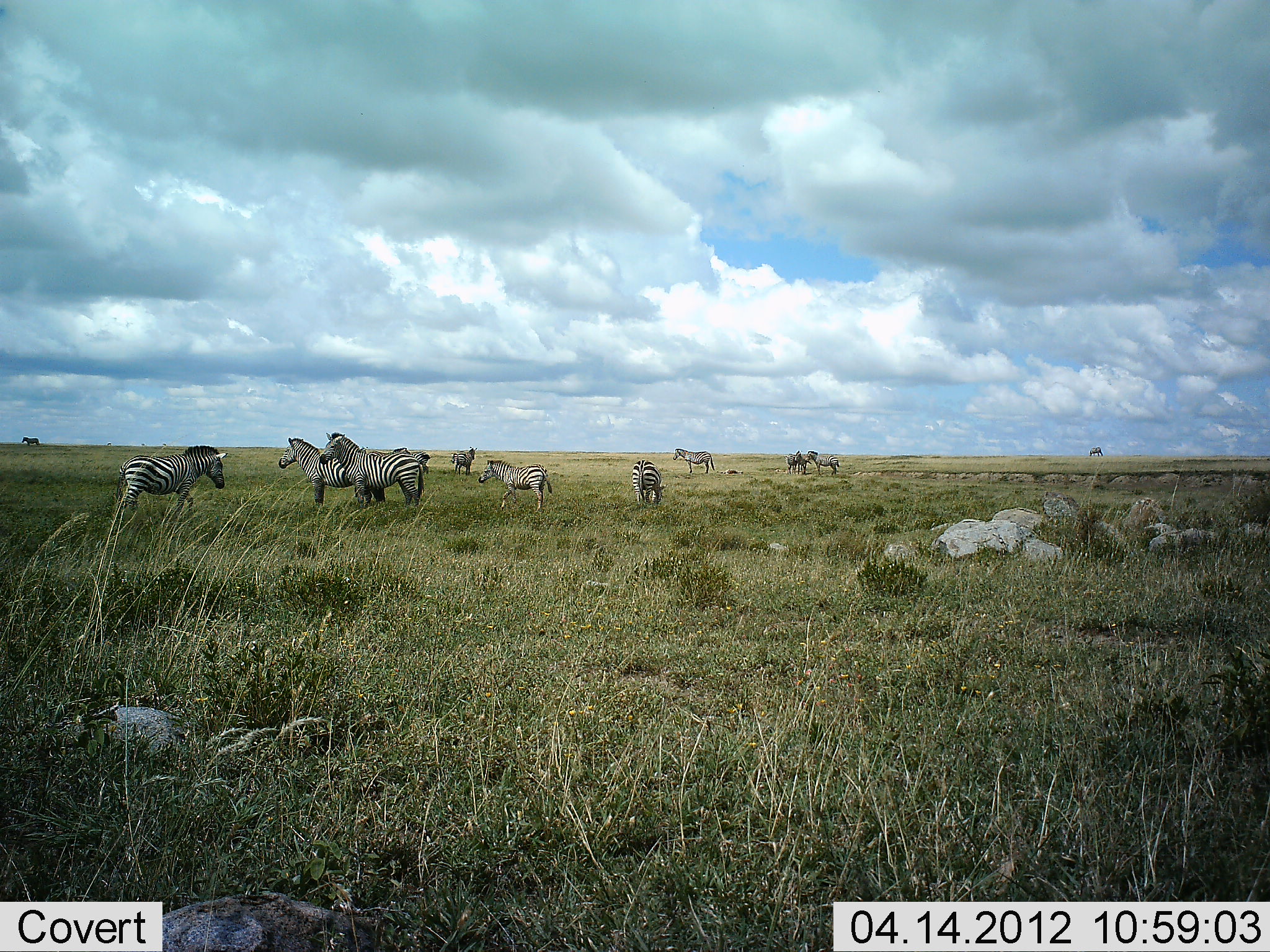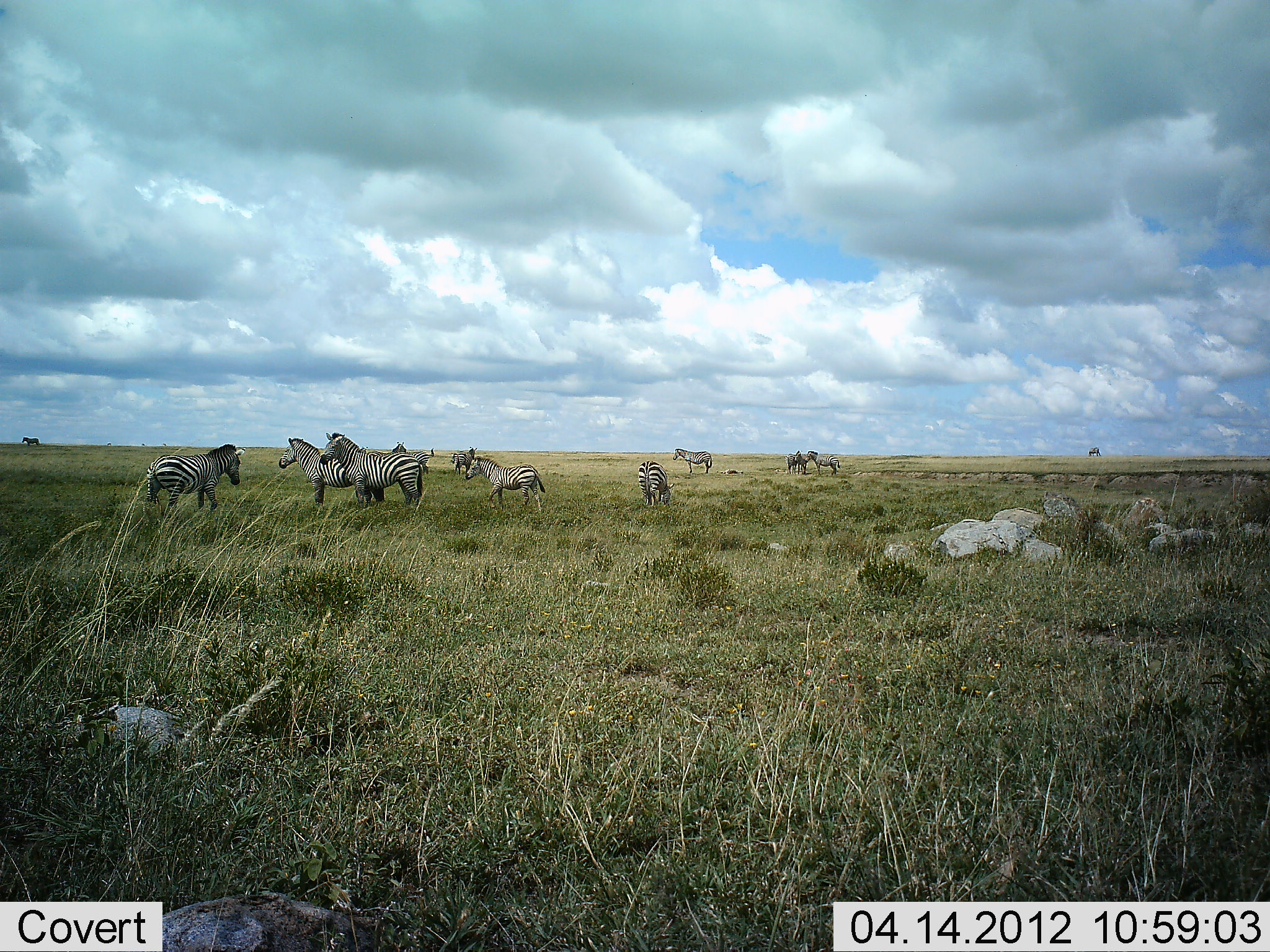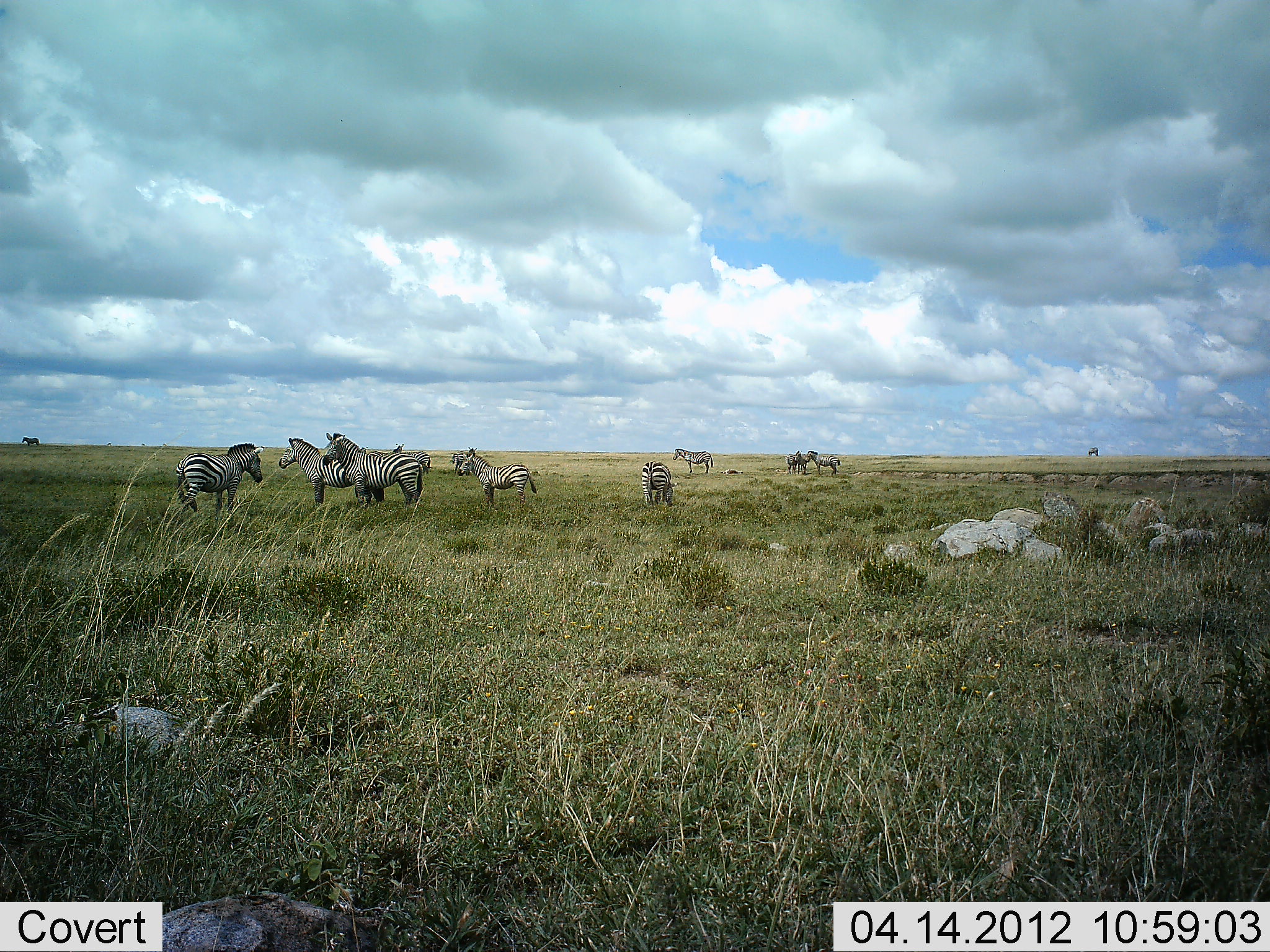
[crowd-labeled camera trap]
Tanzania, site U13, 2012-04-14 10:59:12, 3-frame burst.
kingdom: Animalia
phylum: Chordata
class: Mammalia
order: Perissodactyla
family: Equidae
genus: Equus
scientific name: Equus quagga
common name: plains zebra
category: zebra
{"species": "zebra (plains zebra) (Equus quagga)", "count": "11-50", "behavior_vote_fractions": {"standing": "96%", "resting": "15%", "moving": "59%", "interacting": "7%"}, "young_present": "26%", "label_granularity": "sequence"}